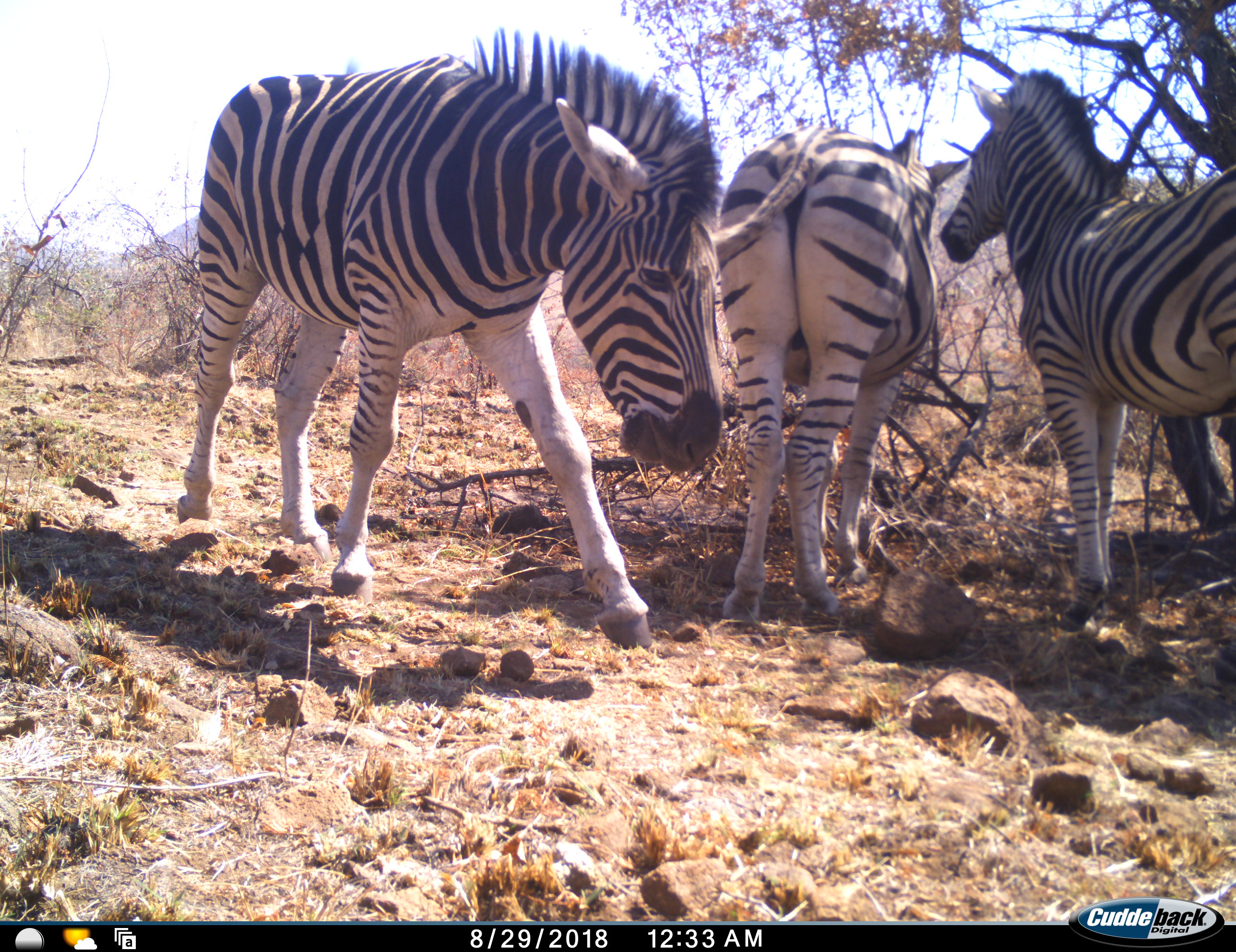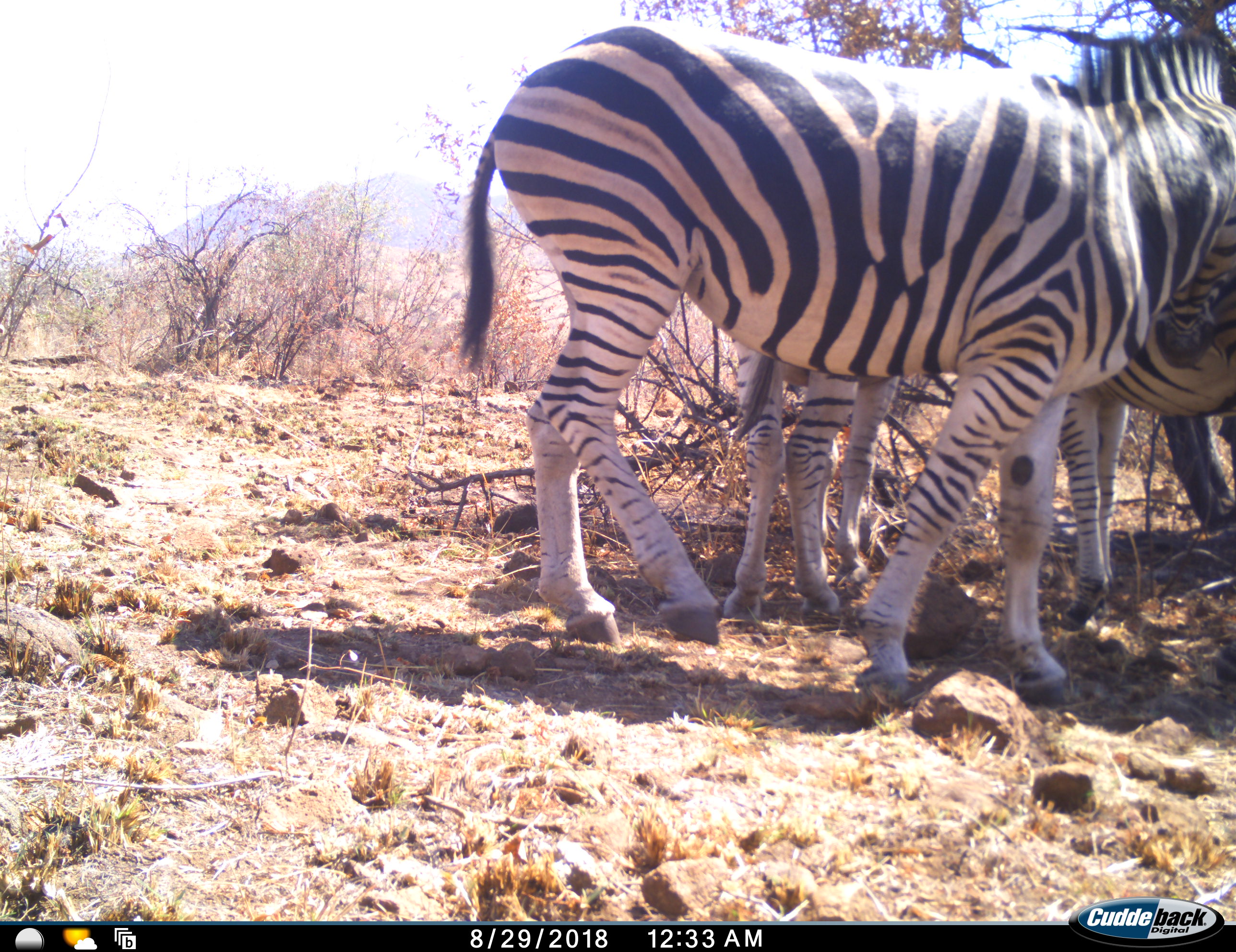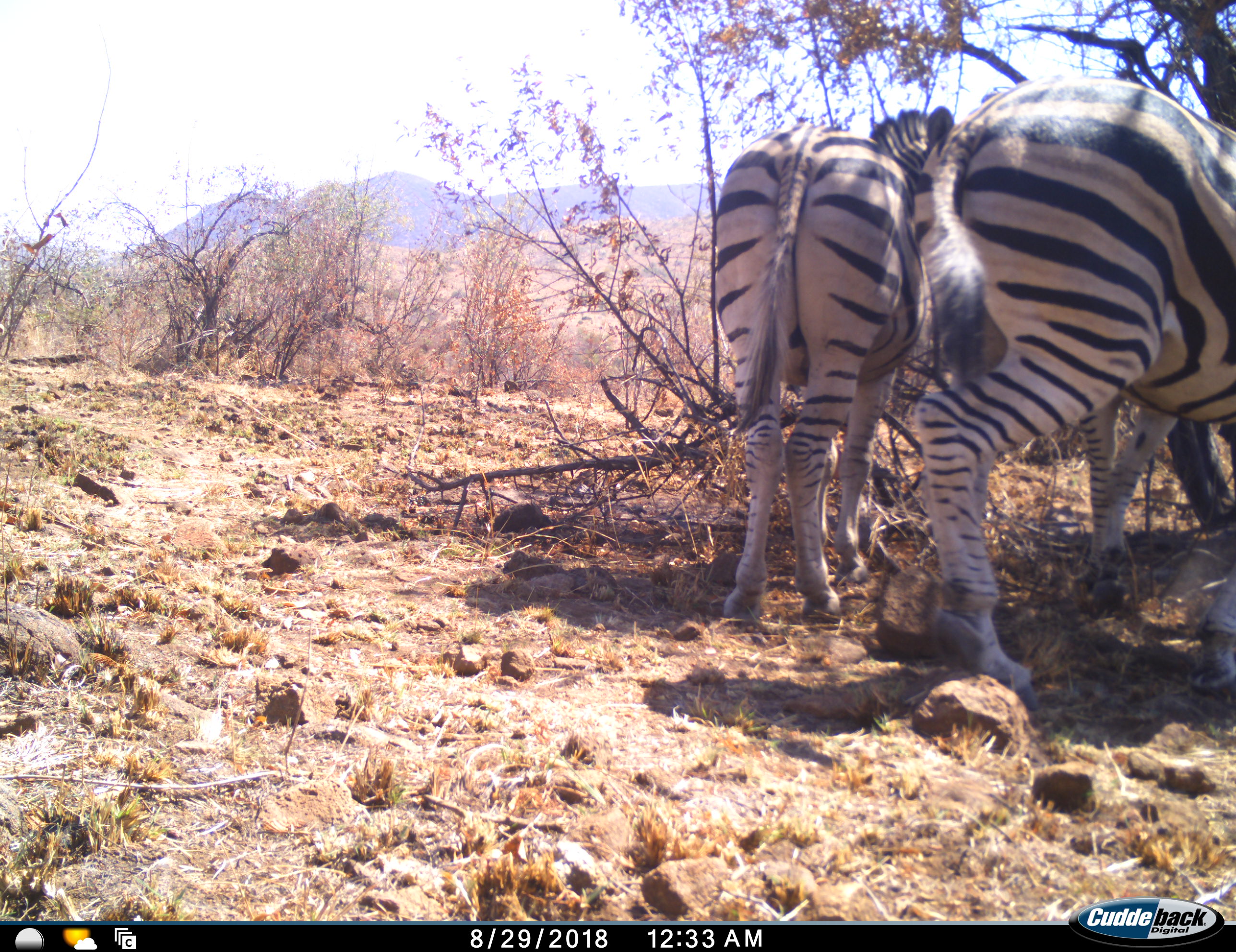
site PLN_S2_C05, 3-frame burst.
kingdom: Animalia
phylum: Chordata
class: Mammalia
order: Perissodactyla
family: Equidae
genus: Equus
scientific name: Equus quagga burchellii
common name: burchell's zebra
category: zebraburchells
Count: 3.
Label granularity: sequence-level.